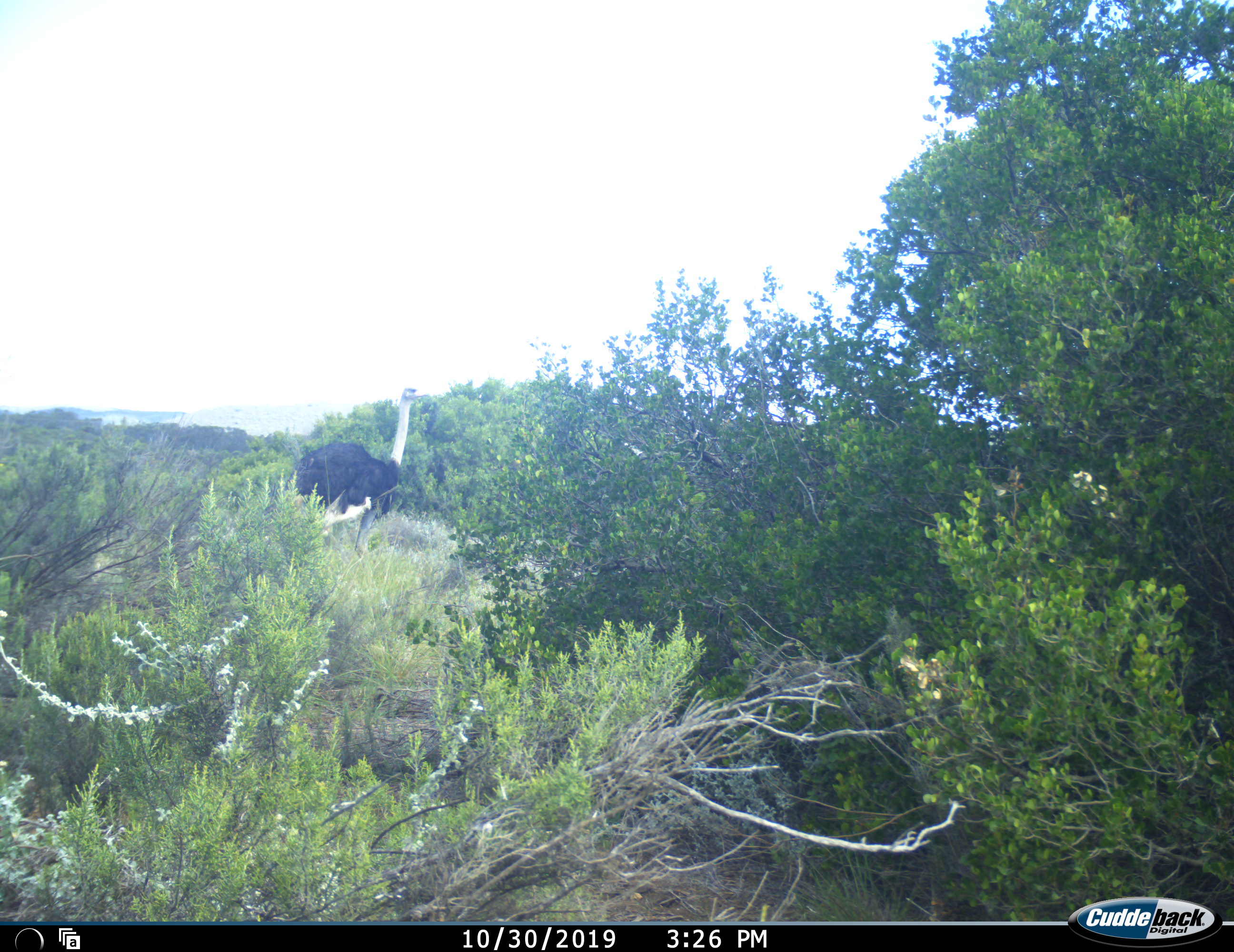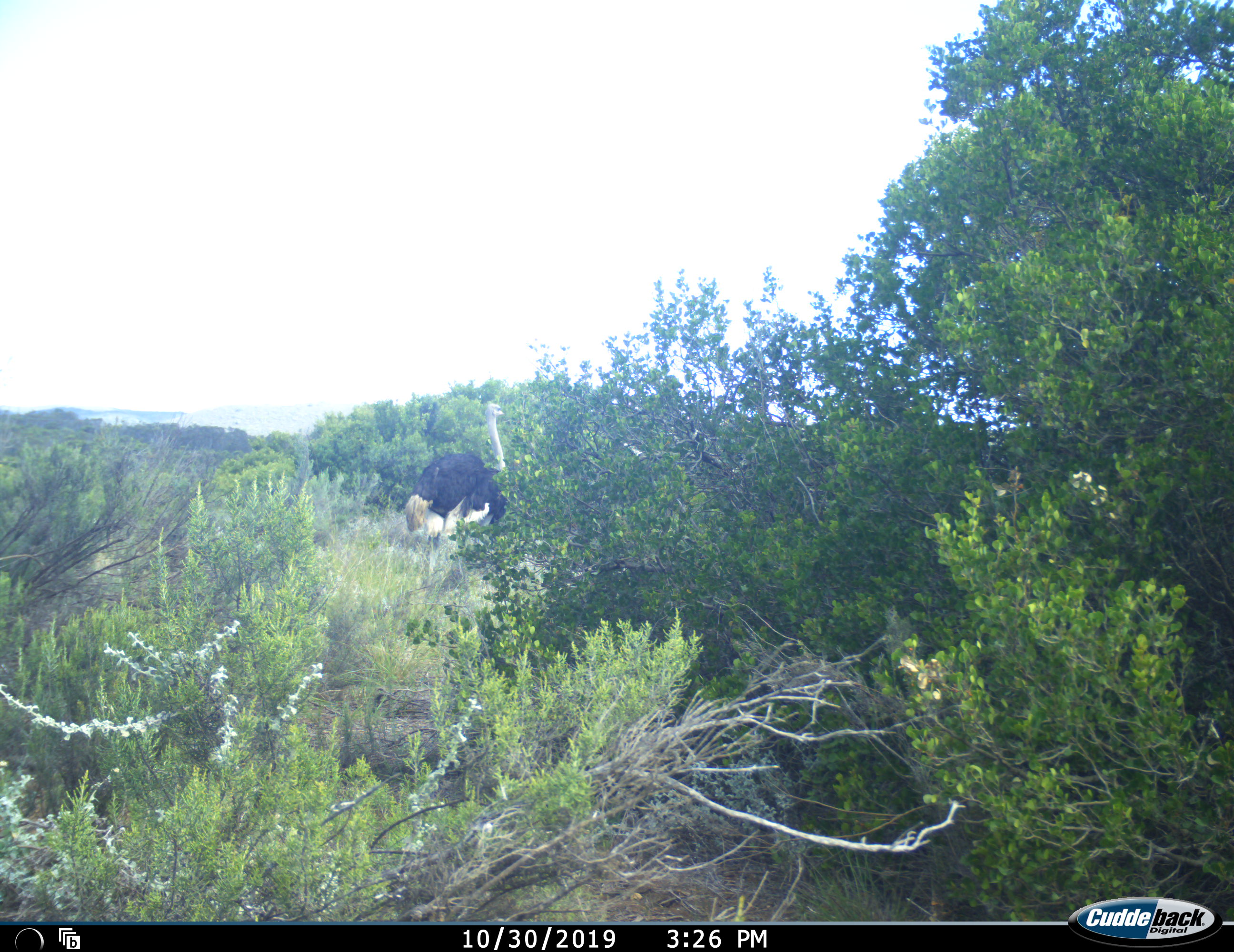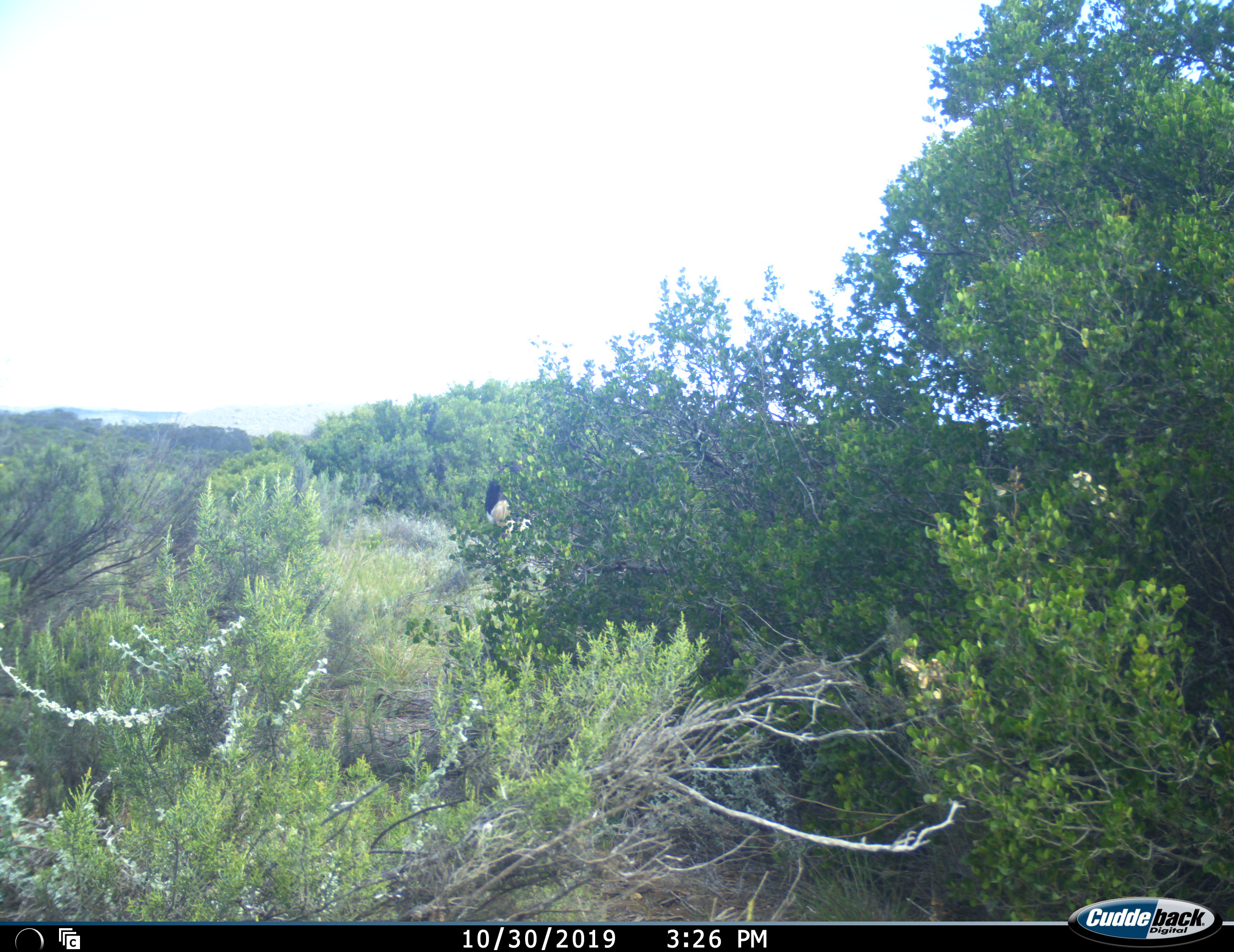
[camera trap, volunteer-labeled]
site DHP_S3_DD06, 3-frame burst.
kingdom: Animalia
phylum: Chordata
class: Aves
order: Struthioniformes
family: Struthionidae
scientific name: Struthionidae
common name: ostrich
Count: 1.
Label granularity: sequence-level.